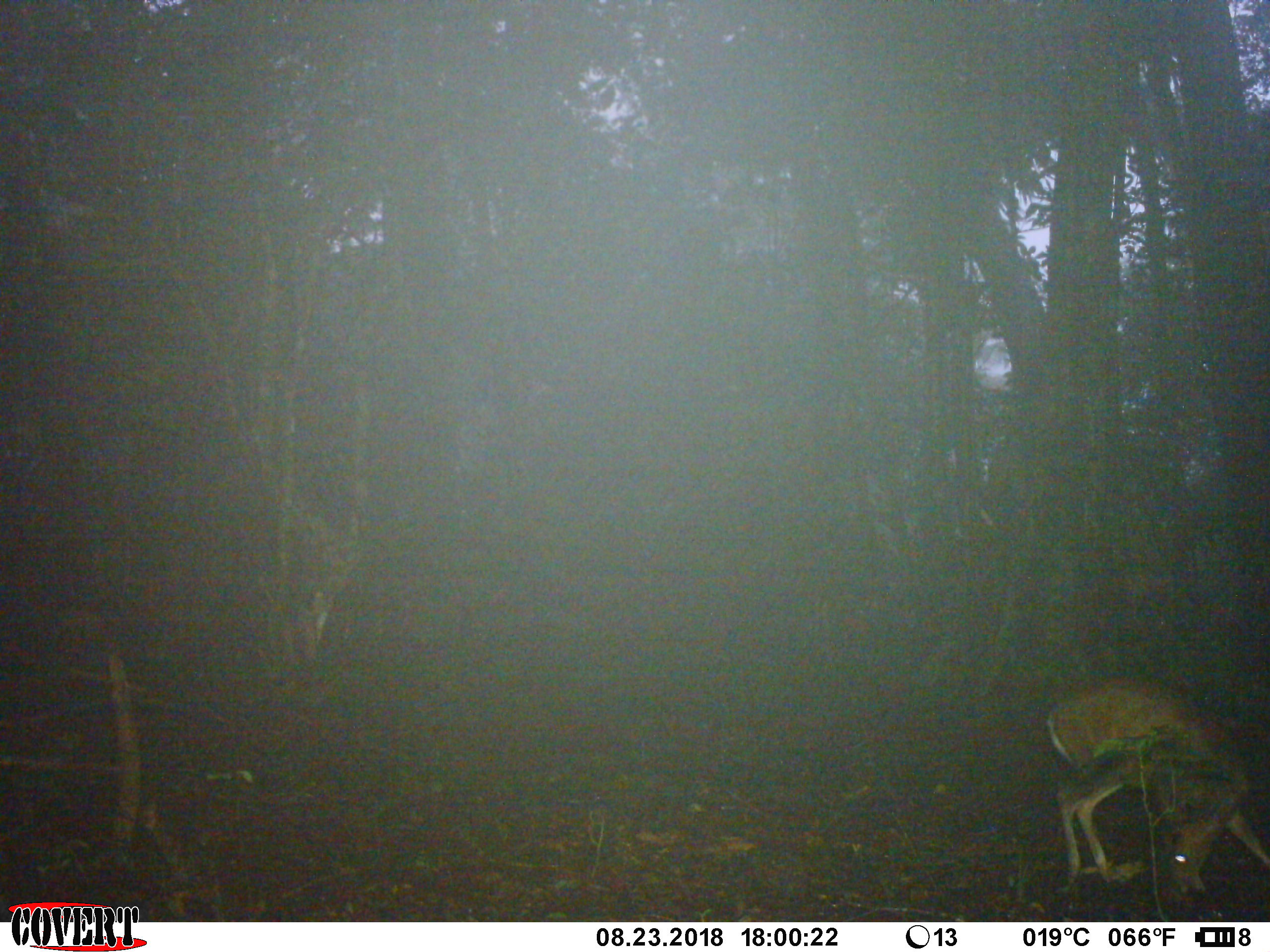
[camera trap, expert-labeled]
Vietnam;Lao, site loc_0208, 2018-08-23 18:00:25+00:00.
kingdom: Animalia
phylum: Chordata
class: Mammalia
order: Artiodactyla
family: Cervidae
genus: Muntiacus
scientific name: Muntiacus rooseveltorum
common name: roosevelt's muntjac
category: roosevelts muntjac group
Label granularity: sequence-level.